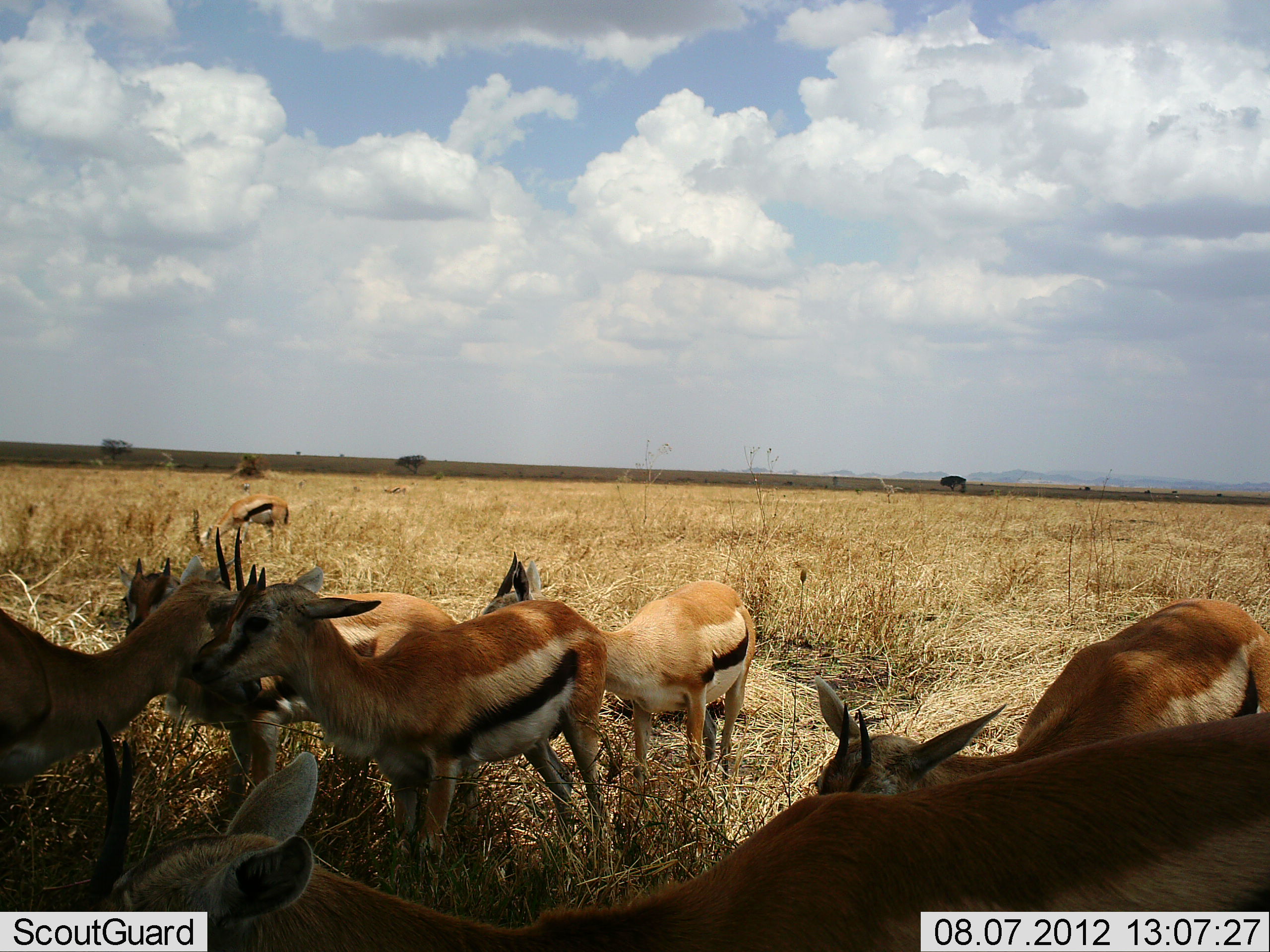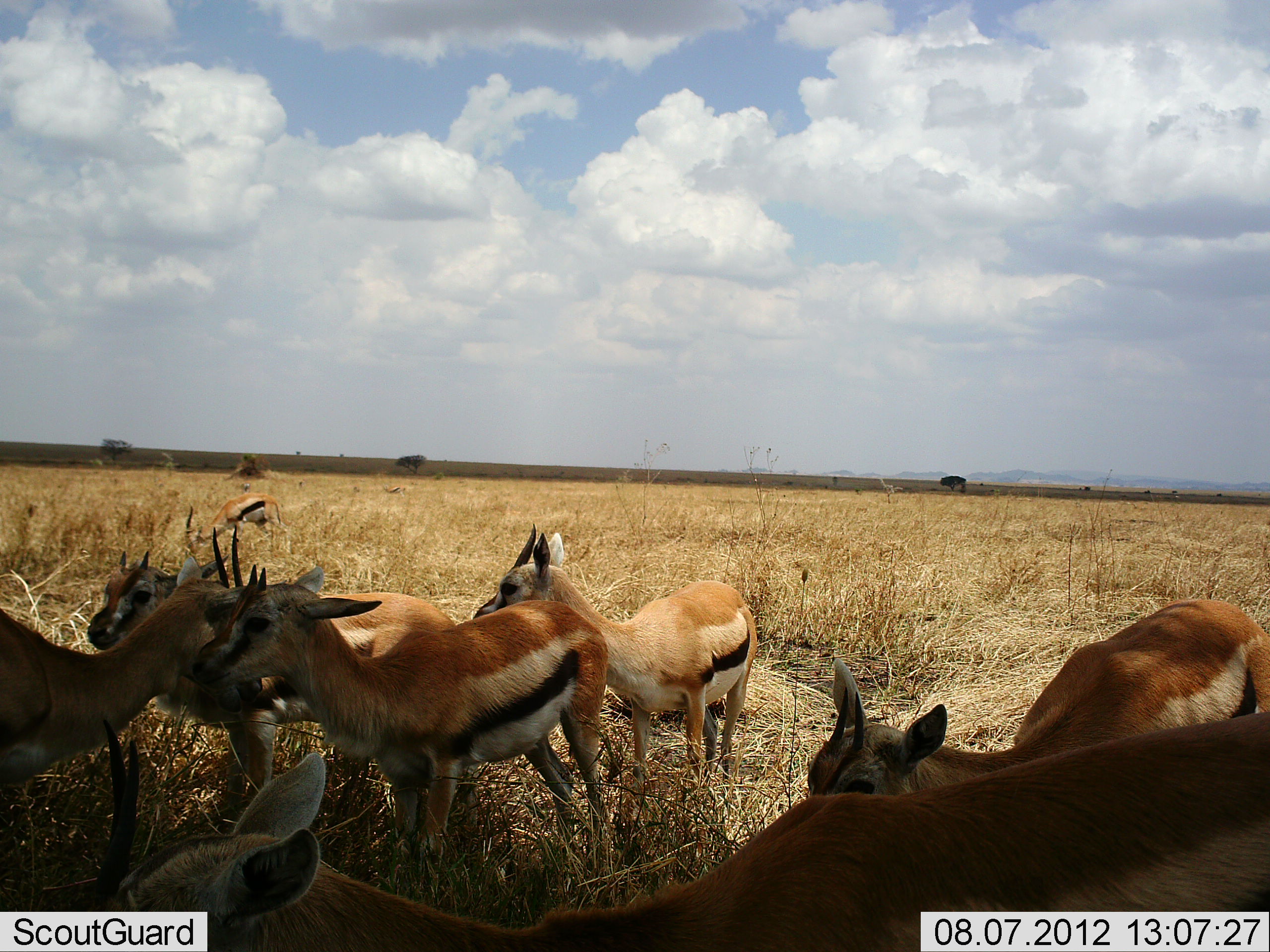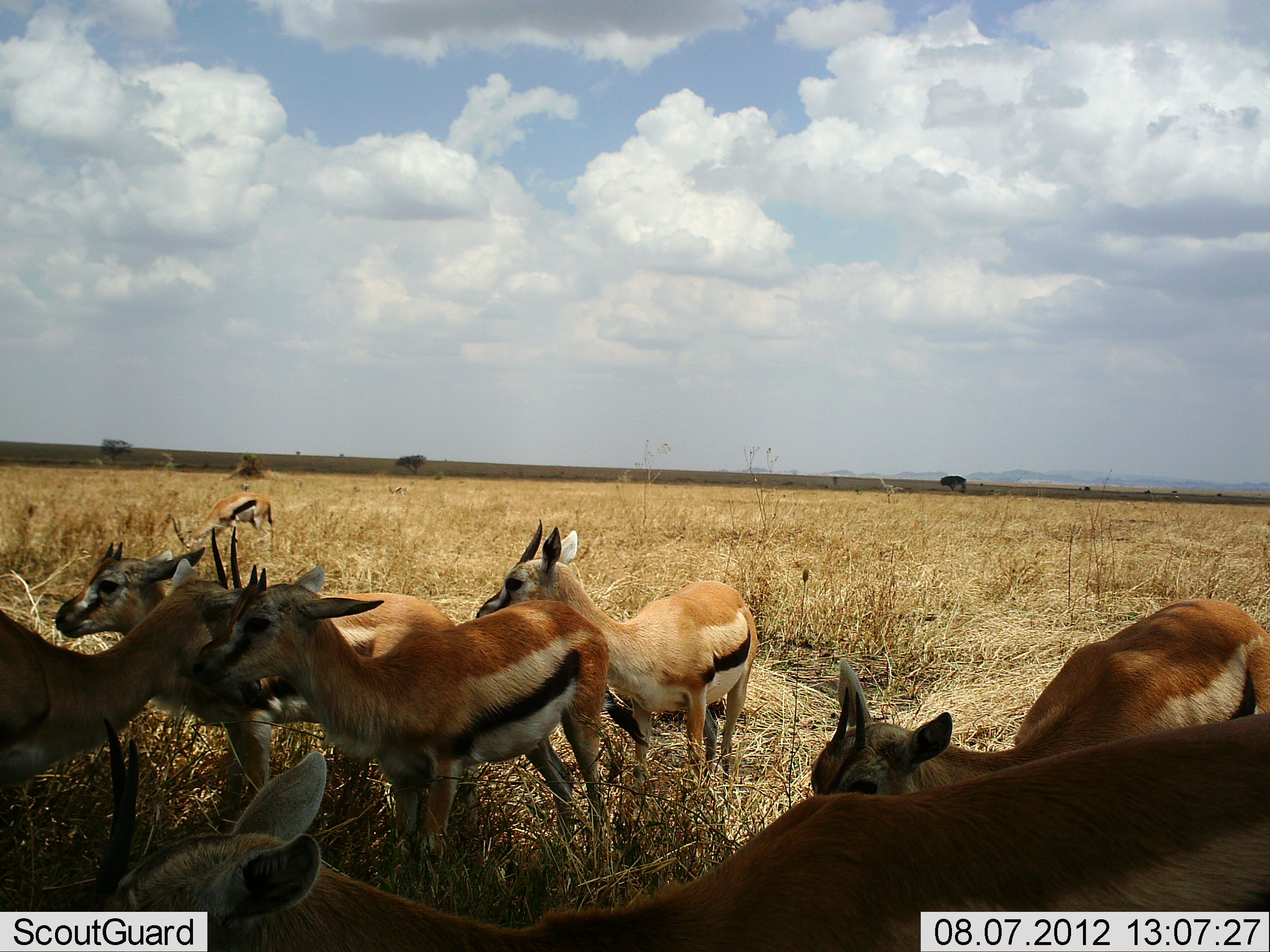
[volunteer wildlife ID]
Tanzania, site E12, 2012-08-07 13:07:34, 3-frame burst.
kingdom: Animalia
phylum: Chordata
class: Mammalia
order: Artiodactyla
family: Bovidae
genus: Eudorcas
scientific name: Eudorcas thomsonii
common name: thomson's gazelle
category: gazellethomsons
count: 8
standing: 90%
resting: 10%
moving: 0%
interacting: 10%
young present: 10%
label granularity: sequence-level